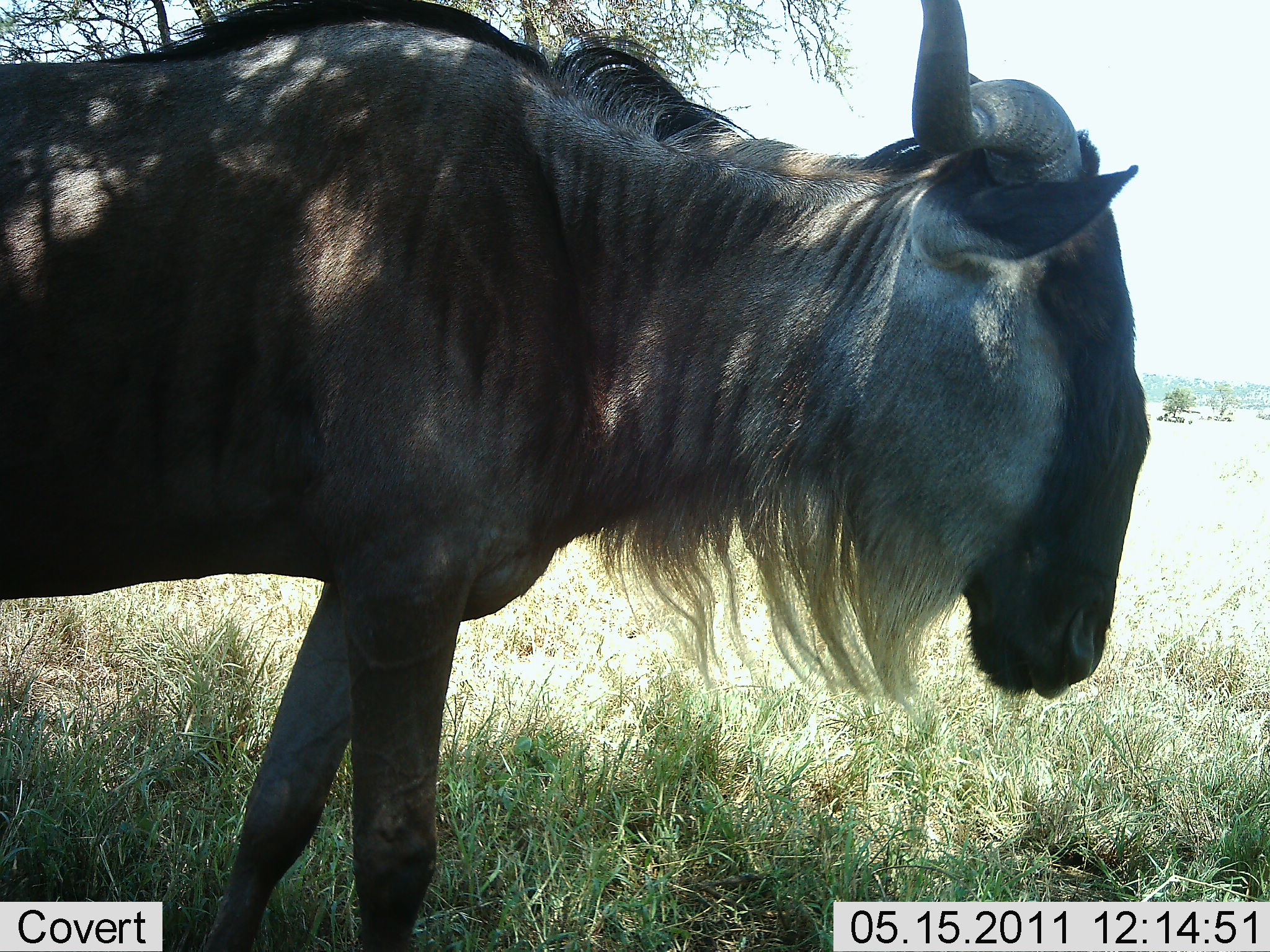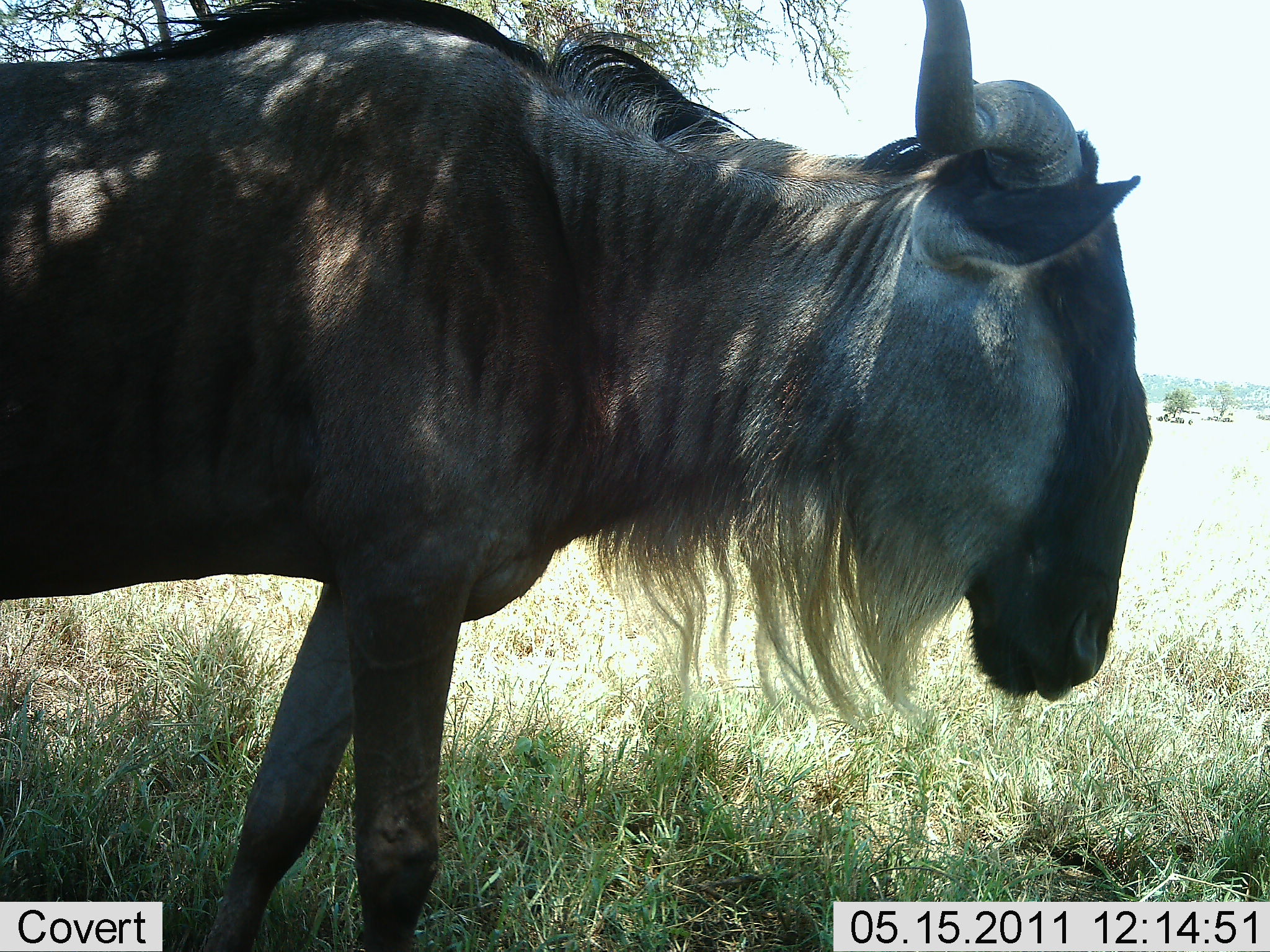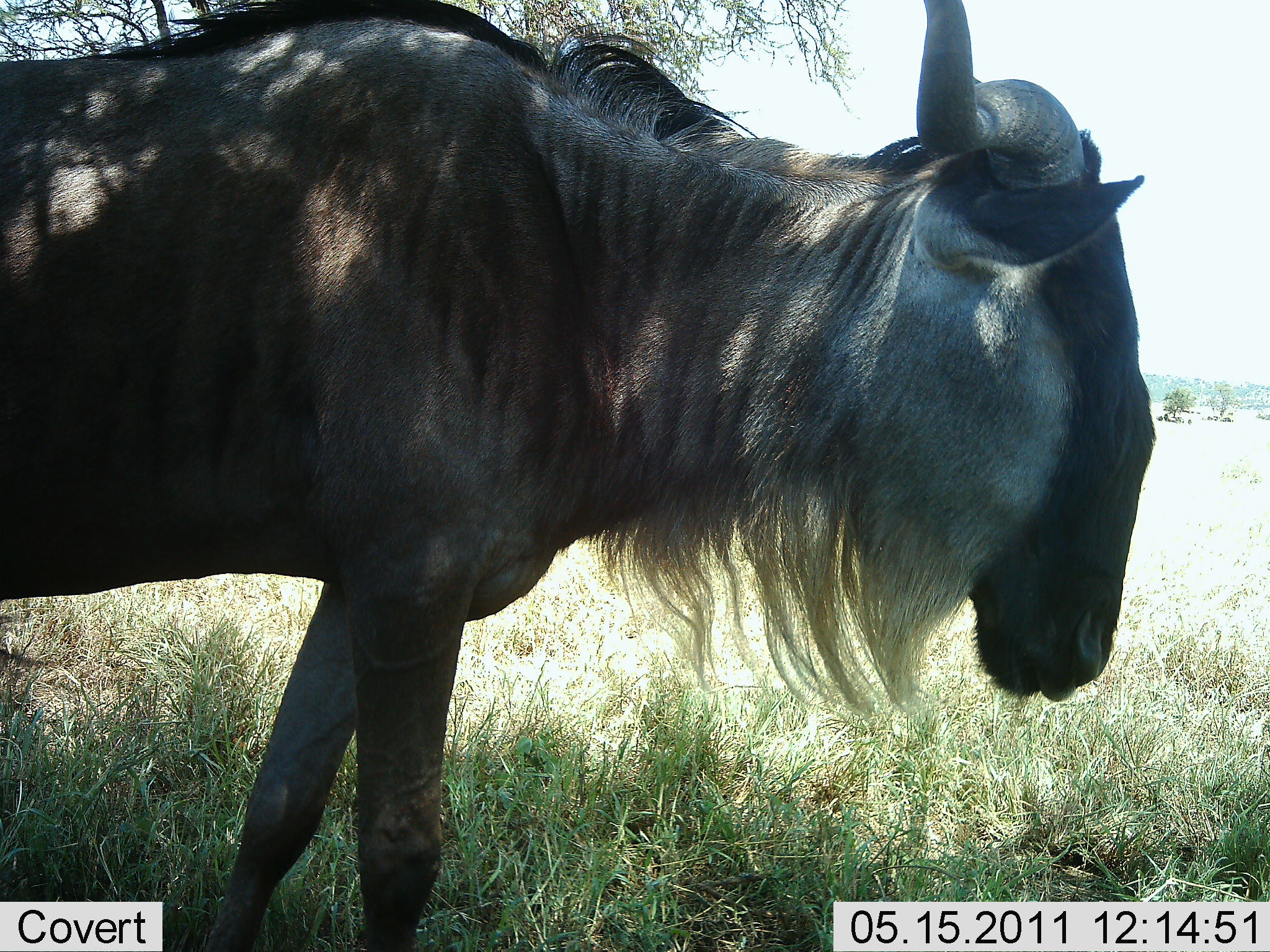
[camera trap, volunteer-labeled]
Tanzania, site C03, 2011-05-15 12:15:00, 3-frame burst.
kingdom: Animalia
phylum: Chordata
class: Mammalia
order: Artiodactyla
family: Bovidae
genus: Connochaetes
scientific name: Connochaetes taurinus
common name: blue wildebeest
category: wildebeest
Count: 1.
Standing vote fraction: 100%.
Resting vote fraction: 7%.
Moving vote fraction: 0%.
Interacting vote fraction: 0%.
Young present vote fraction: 0%.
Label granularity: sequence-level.